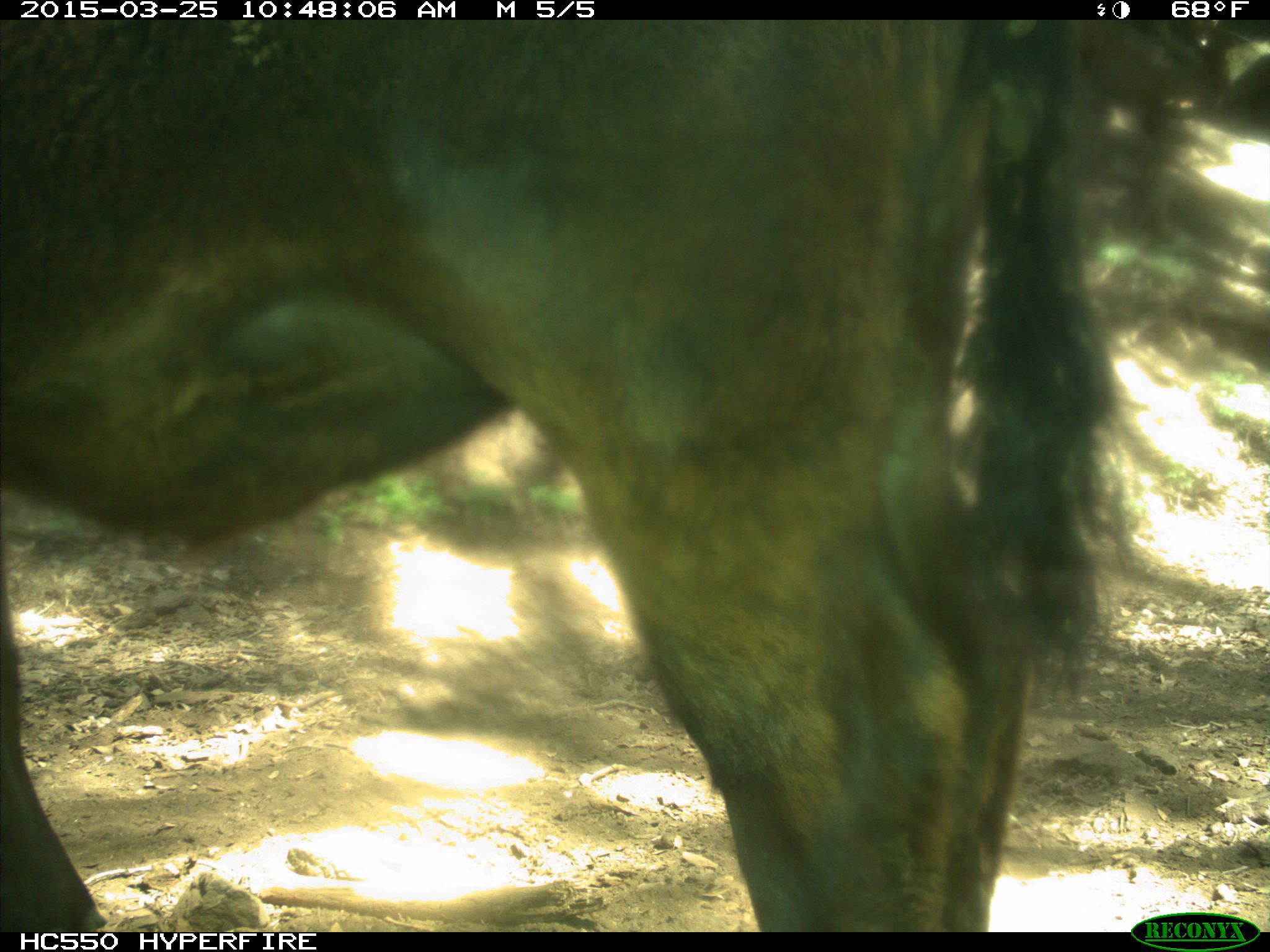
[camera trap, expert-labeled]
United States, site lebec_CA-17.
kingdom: Animalia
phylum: Chordata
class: Mammalia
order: Artiodactyla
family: Bovidae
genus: Bos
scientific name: Bos taurus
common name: domestic cow